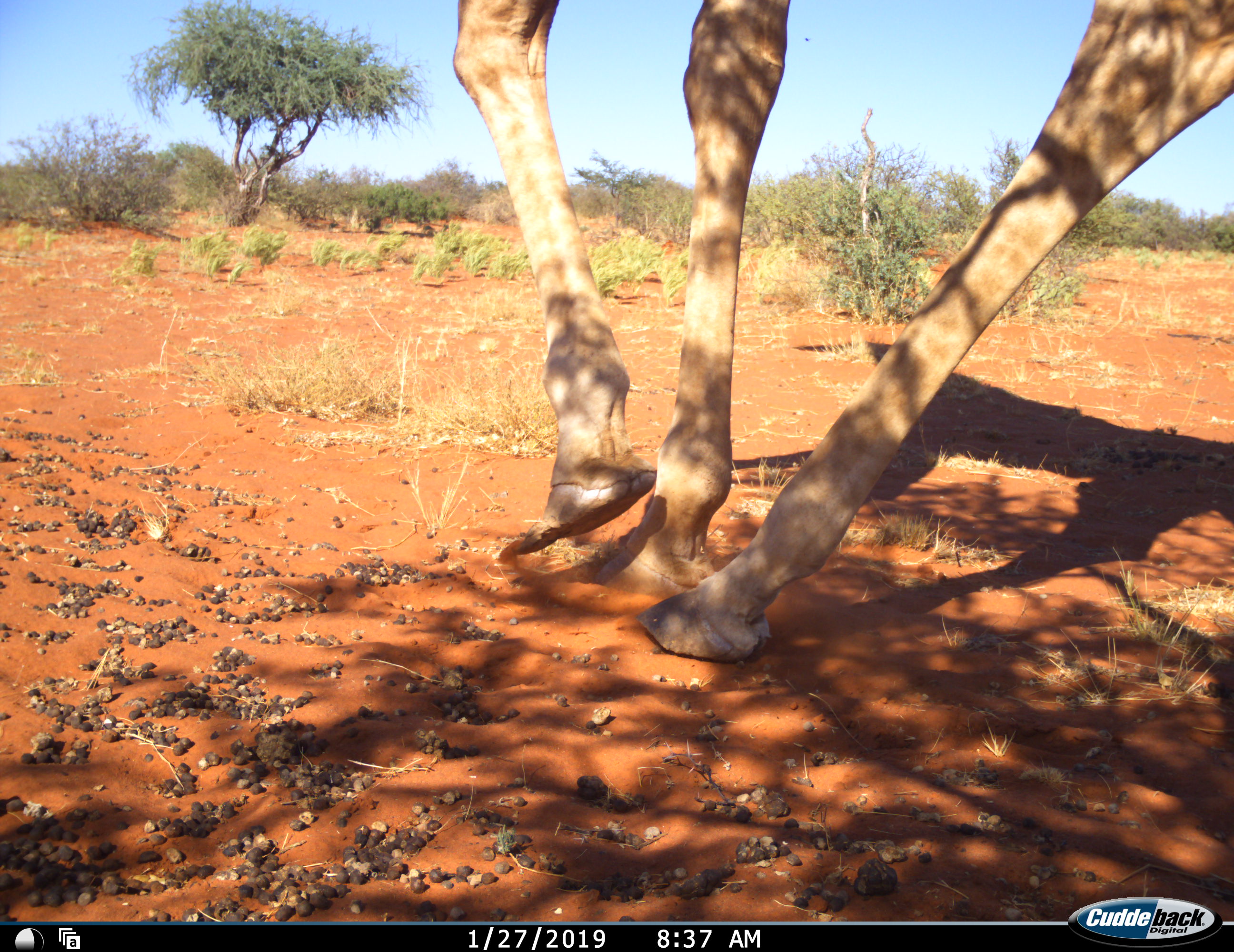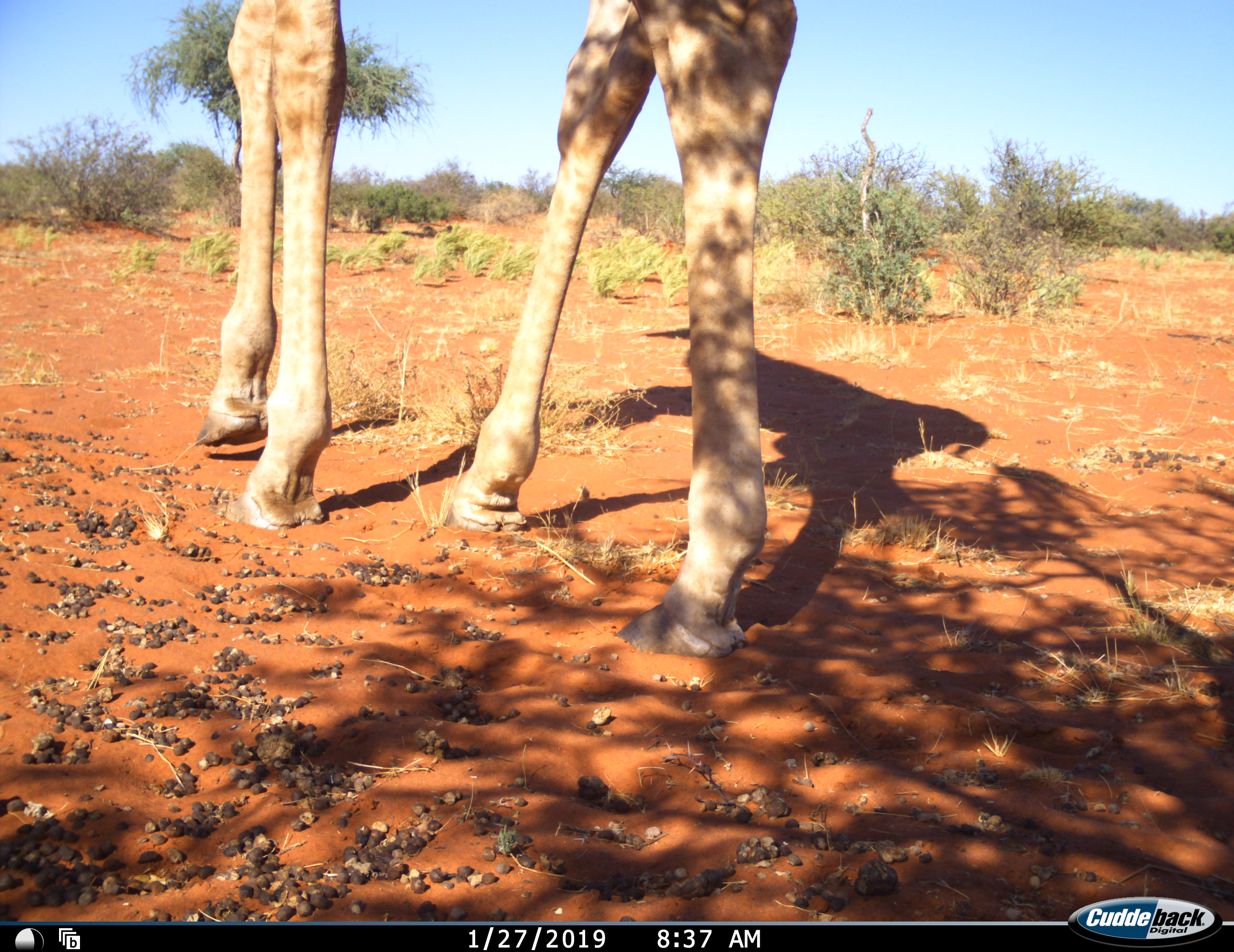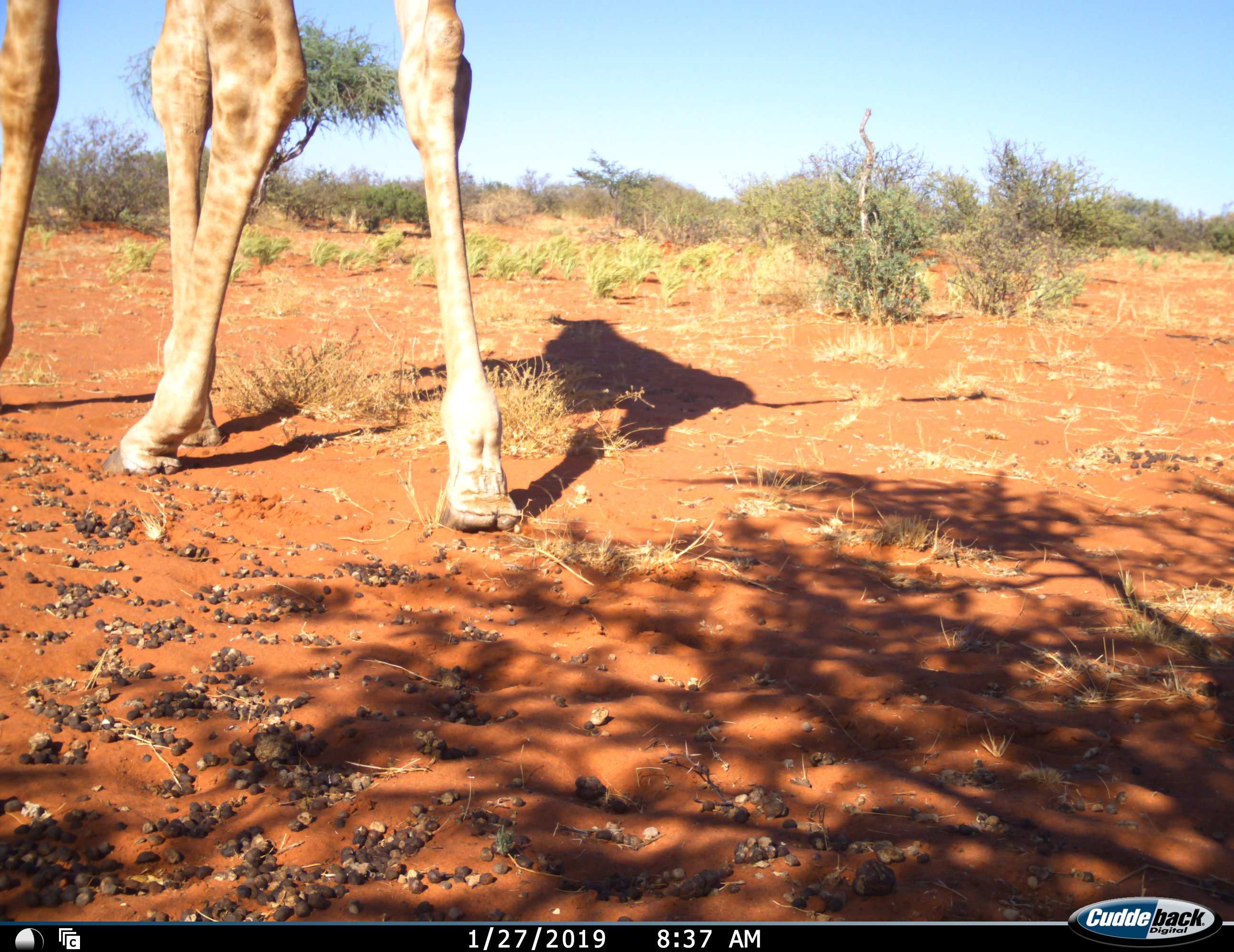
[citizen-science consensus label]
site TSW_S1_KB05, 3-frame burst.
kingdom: Animalia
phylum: Chordata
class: Mammalia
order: Artiodactyla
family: Giraffidae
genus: Giraffa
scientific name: Giraffa camelopardalis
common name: giraffe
Giraffe (Giraffa camelopardalis), count 1. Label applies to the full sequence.